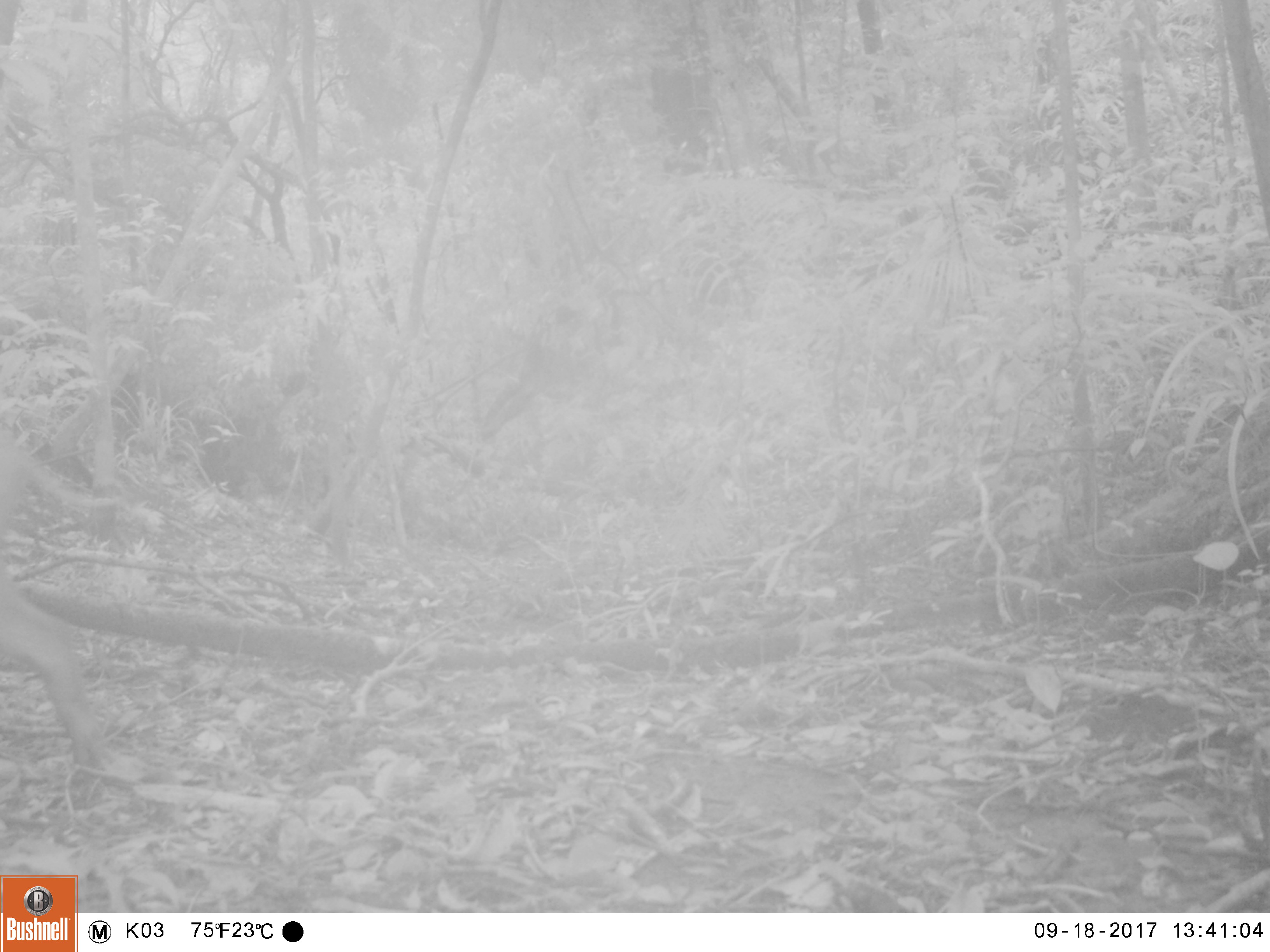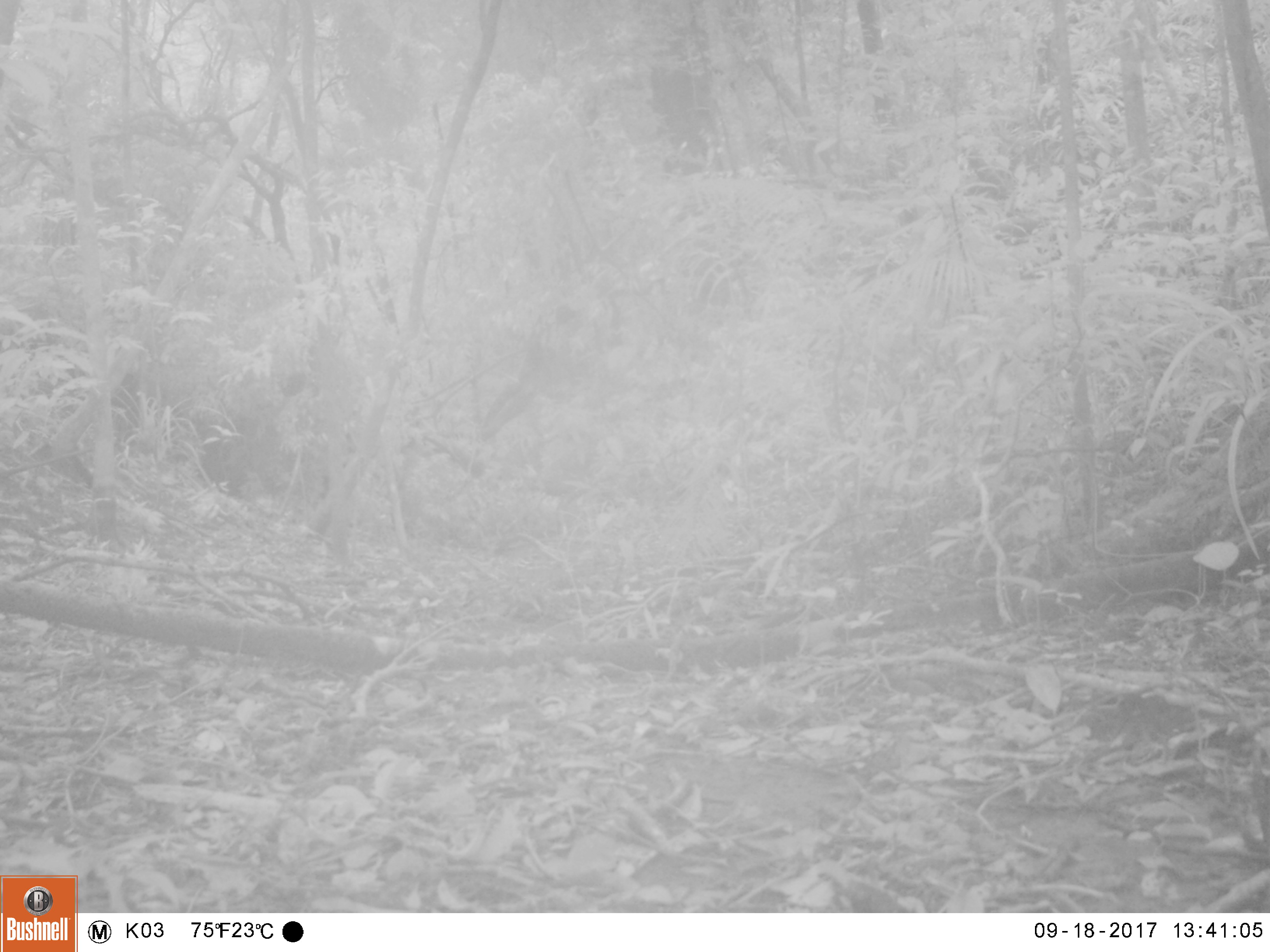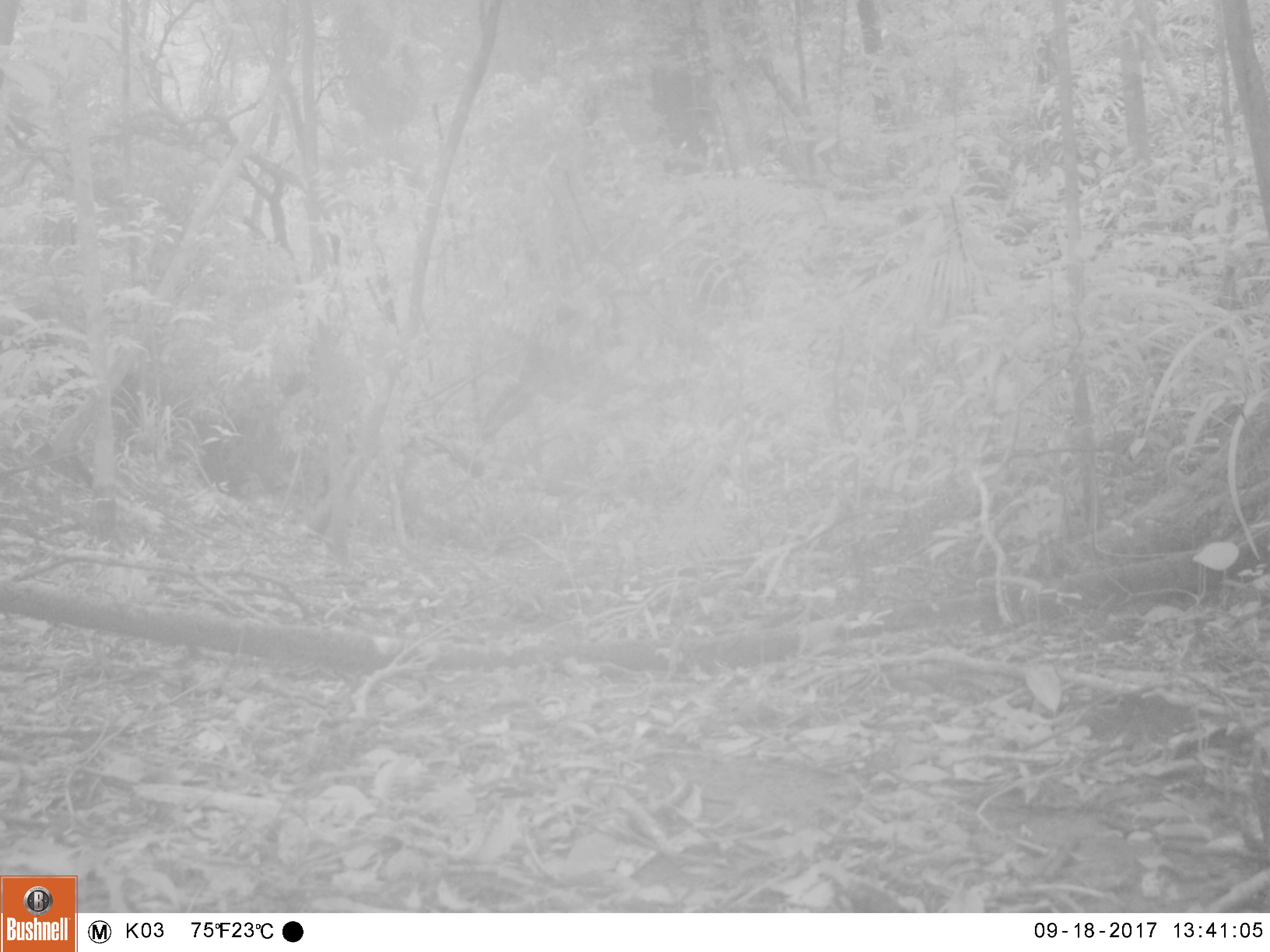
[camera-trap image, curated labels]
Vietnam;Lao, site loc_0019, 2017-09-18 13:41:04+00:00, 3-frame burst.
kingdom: Animalia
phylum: Chordata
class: Mammalia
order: Artiodactyla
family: Suidae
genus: Sus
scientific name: Sus scrofa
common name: eurasian wild pig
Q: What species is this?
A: Eurasian wild pig (Sus scrofa).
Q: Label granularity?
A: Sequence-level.